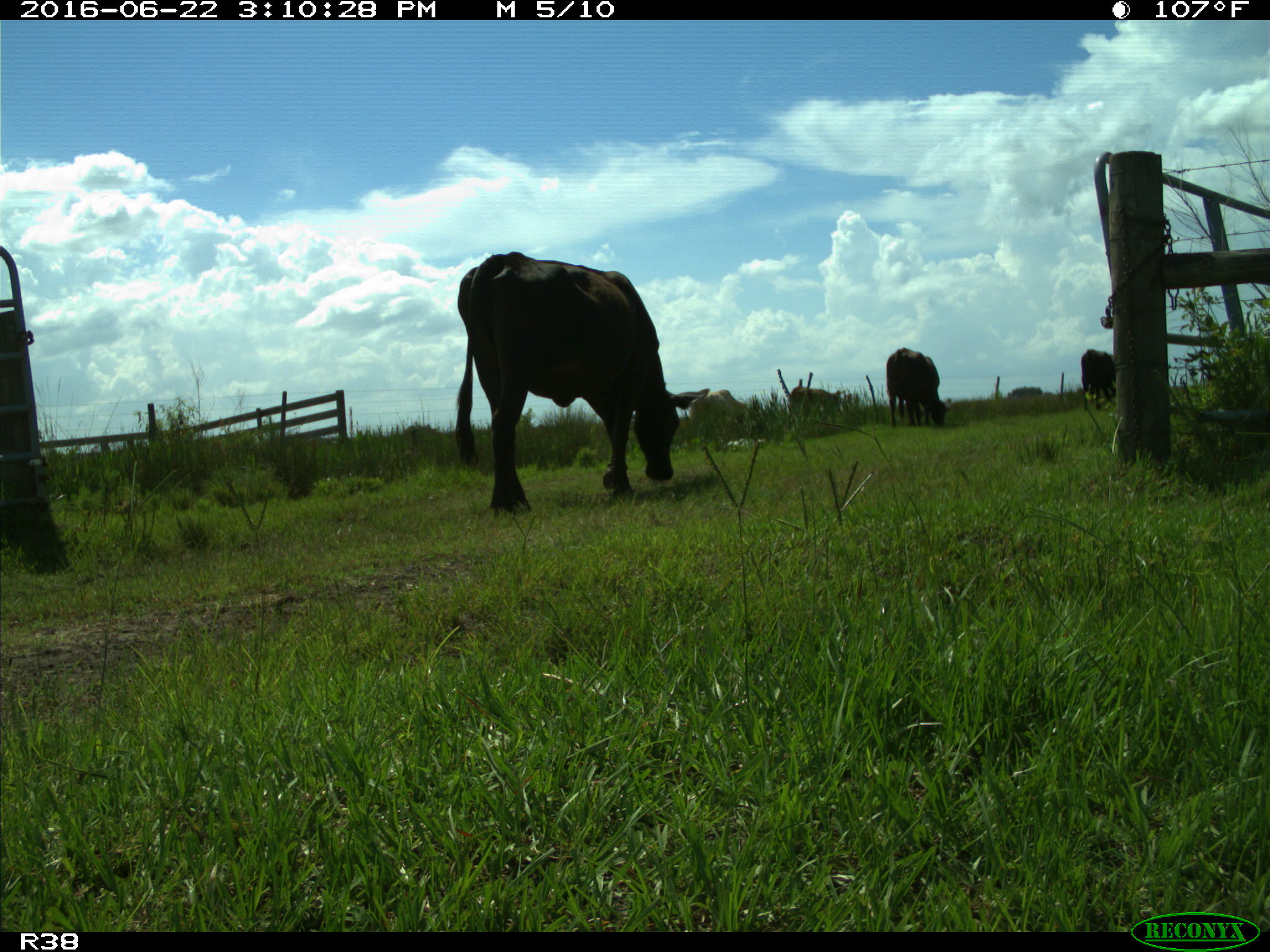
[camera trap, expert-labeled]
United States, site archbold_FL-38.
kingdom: Animalia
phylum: Chordata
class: Mammalia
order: Artiodactyla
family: Bovidae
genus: Bos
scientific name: Bos taurus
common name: domestic cow